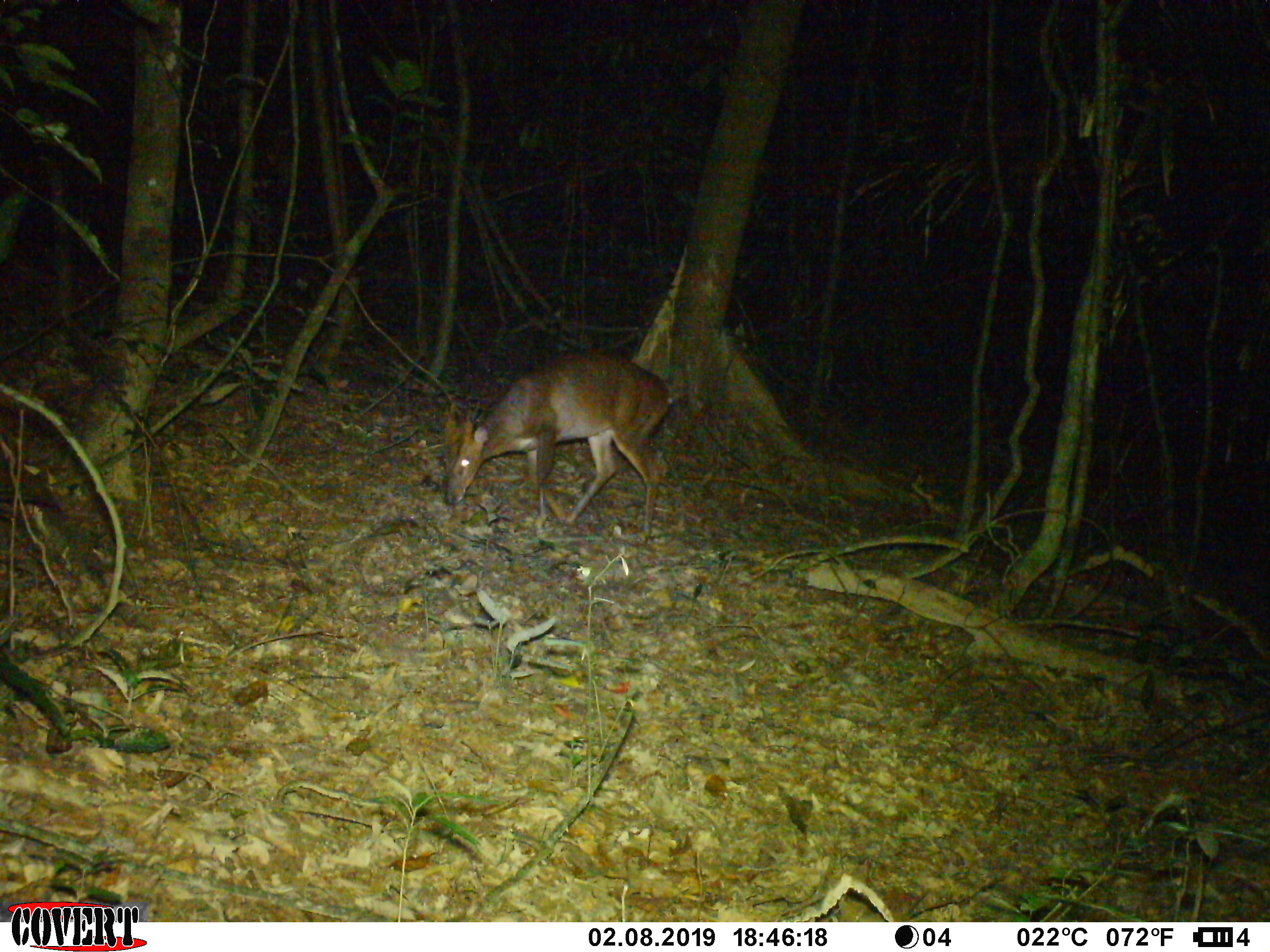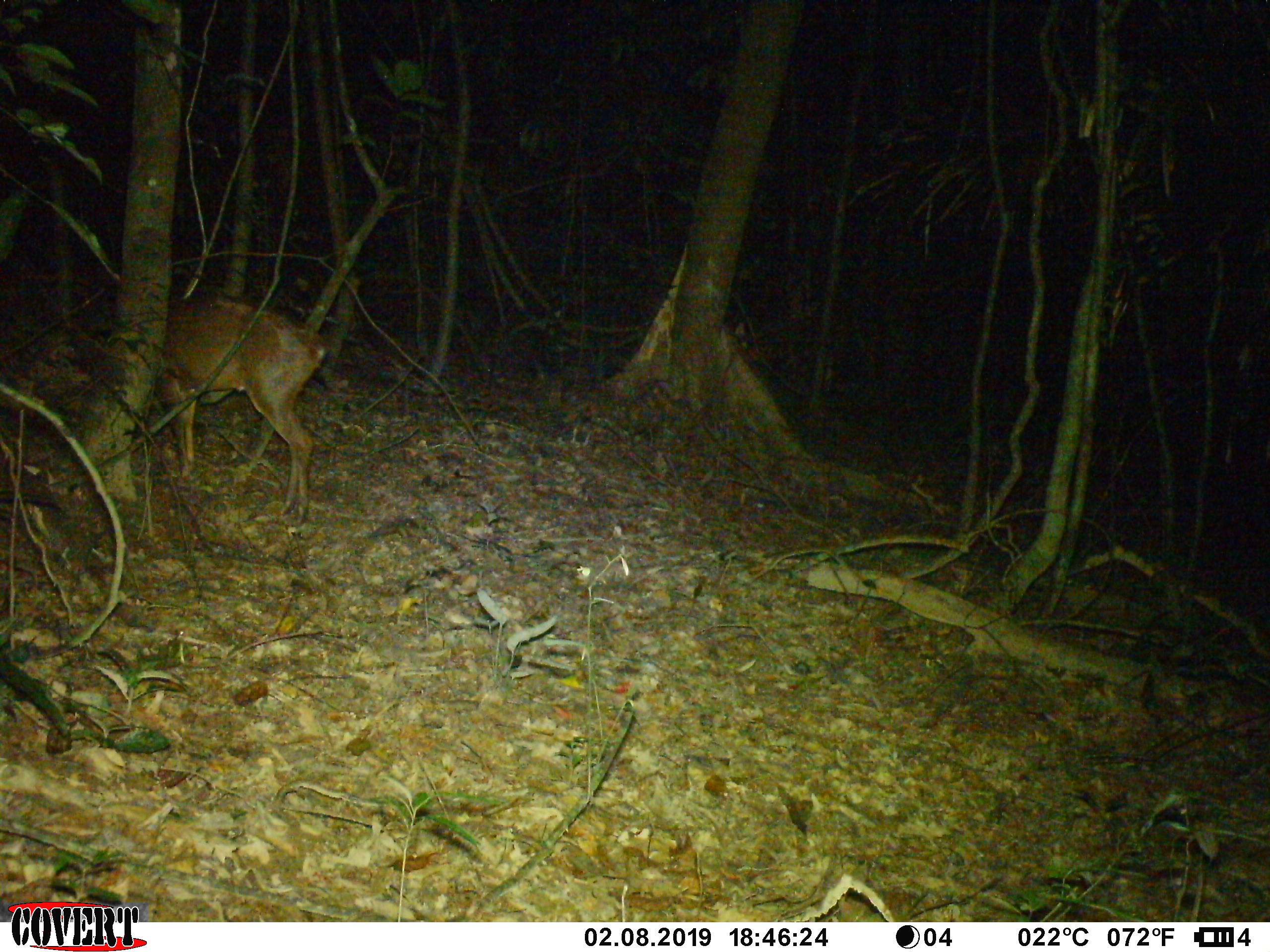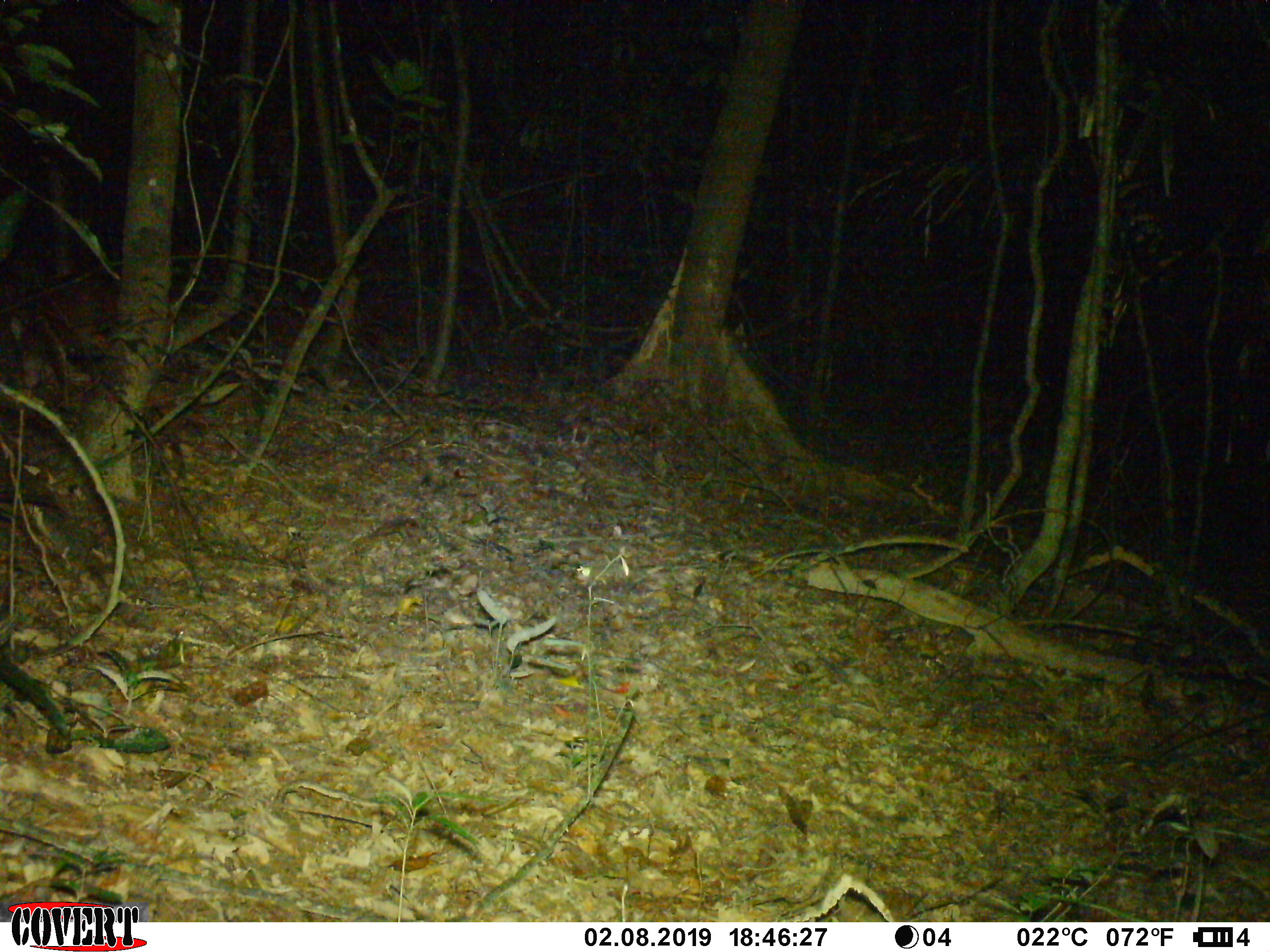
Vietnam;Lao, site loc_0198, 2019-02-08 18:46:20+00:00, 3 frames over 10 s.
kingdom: Animalia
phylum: Chordata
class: Mammalia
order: Artiodactyla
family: Cervidae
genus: Muntiacus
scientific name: Muntiacus vuquangensis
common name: large-antlered muntjac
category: large antlered muntjac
Large antlered muntjac (large-antlered muntjac) (Muntiacus vuquangensis). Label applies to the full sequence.